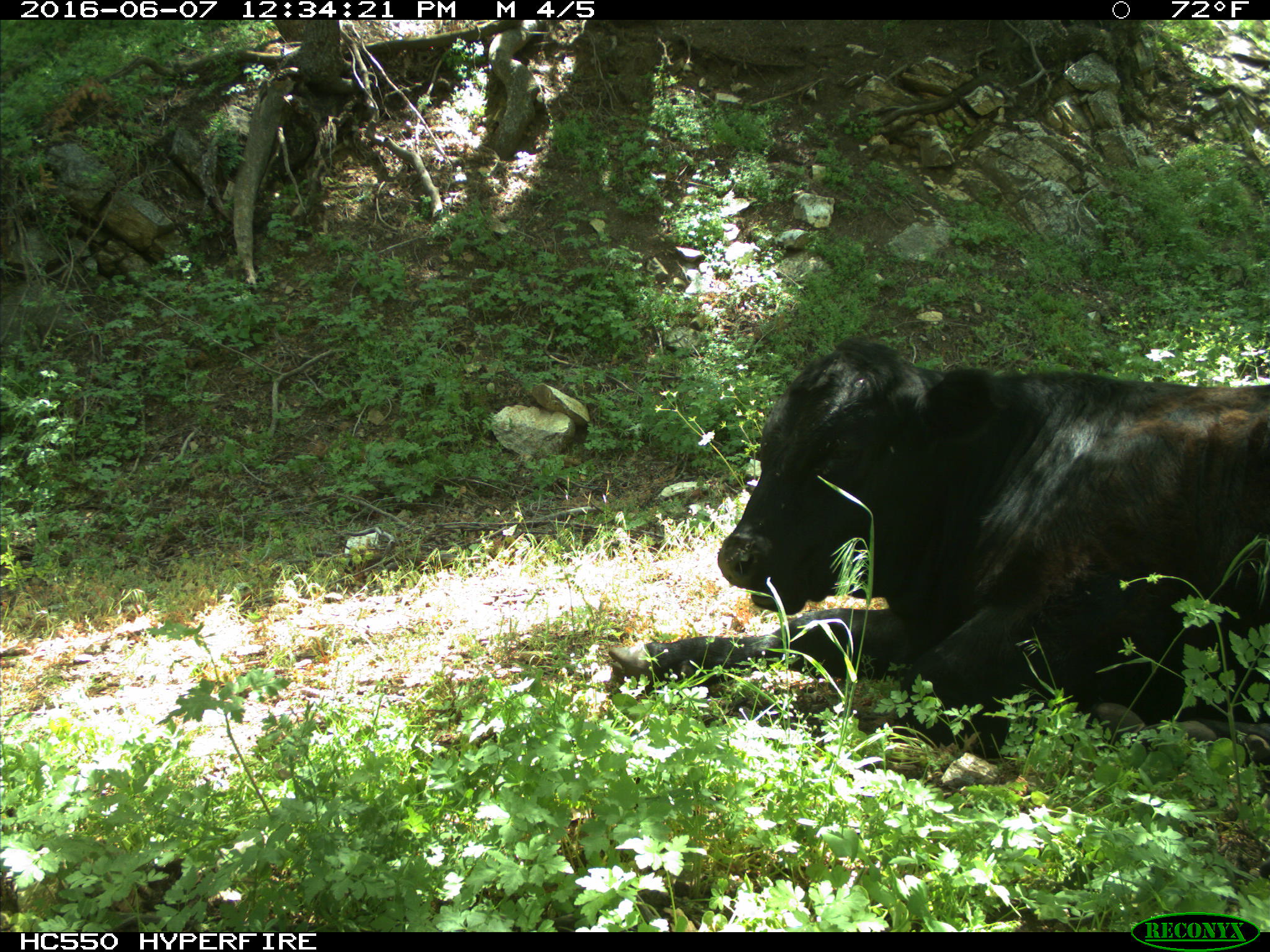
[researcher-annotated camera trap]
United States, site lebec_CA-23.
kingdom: Animalia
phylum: Chordata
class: Mammalia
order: Artiodactyla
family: Bovidae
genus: Bos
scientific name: Bos taurus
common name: domestic cow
Bos taurus (domestic cow).